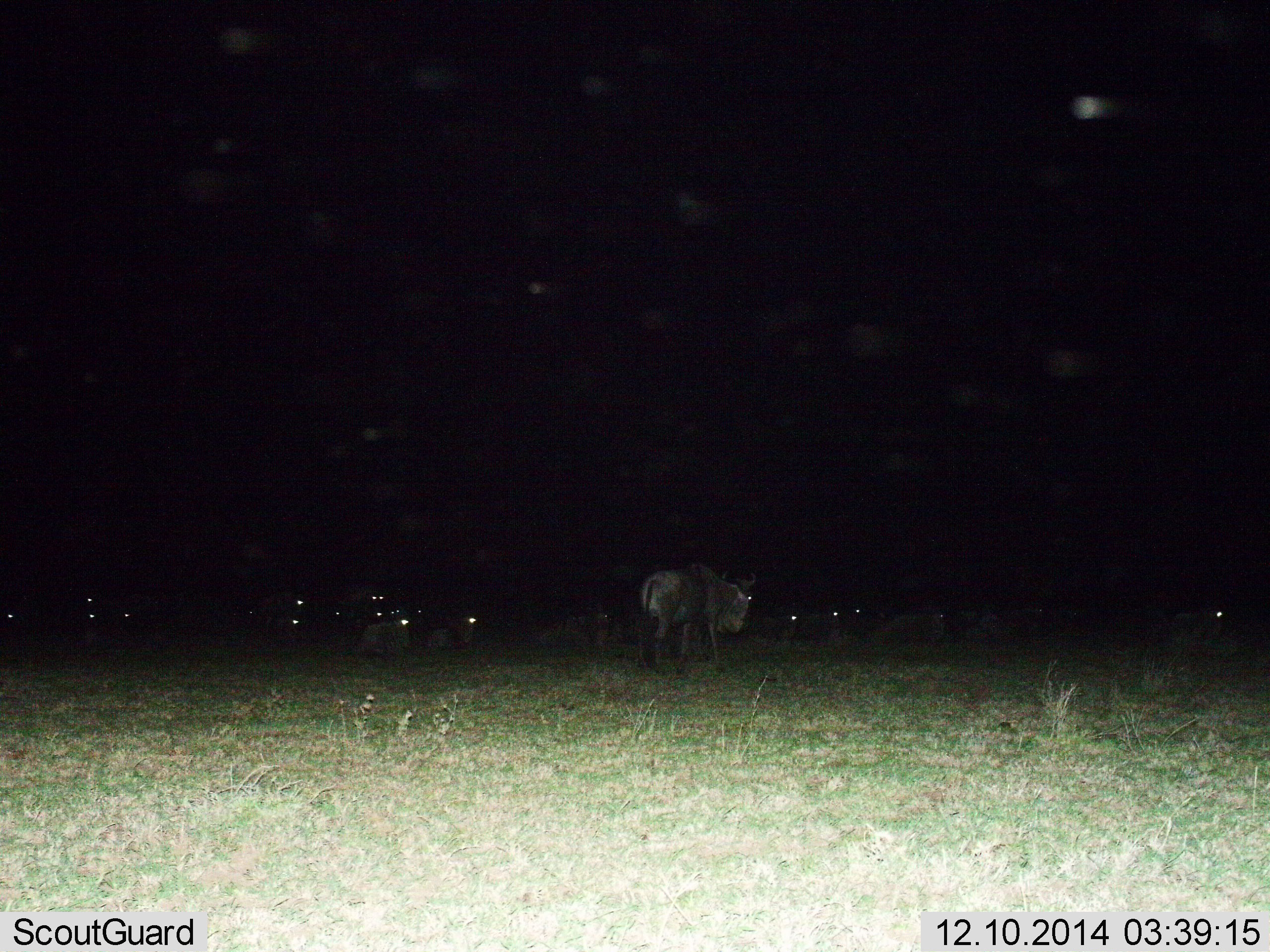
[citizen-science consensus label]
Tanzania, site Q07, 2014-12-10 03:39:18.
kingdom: Animalia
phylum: Chordata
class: Mammalia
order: Artiodactyla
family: Bovidae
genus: Connochaetes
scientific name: Connochaetes taurinus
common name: blue wildebeest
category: wildebeest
Wildebeest (blue wildebeest) (Connochaetes taurinus), count 11-50. Behavior (volunteer vote fractions): standing 70%, resting 70%, moving 30%, interacting 0%. Young present (vote fraction): 0%. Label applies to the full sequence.